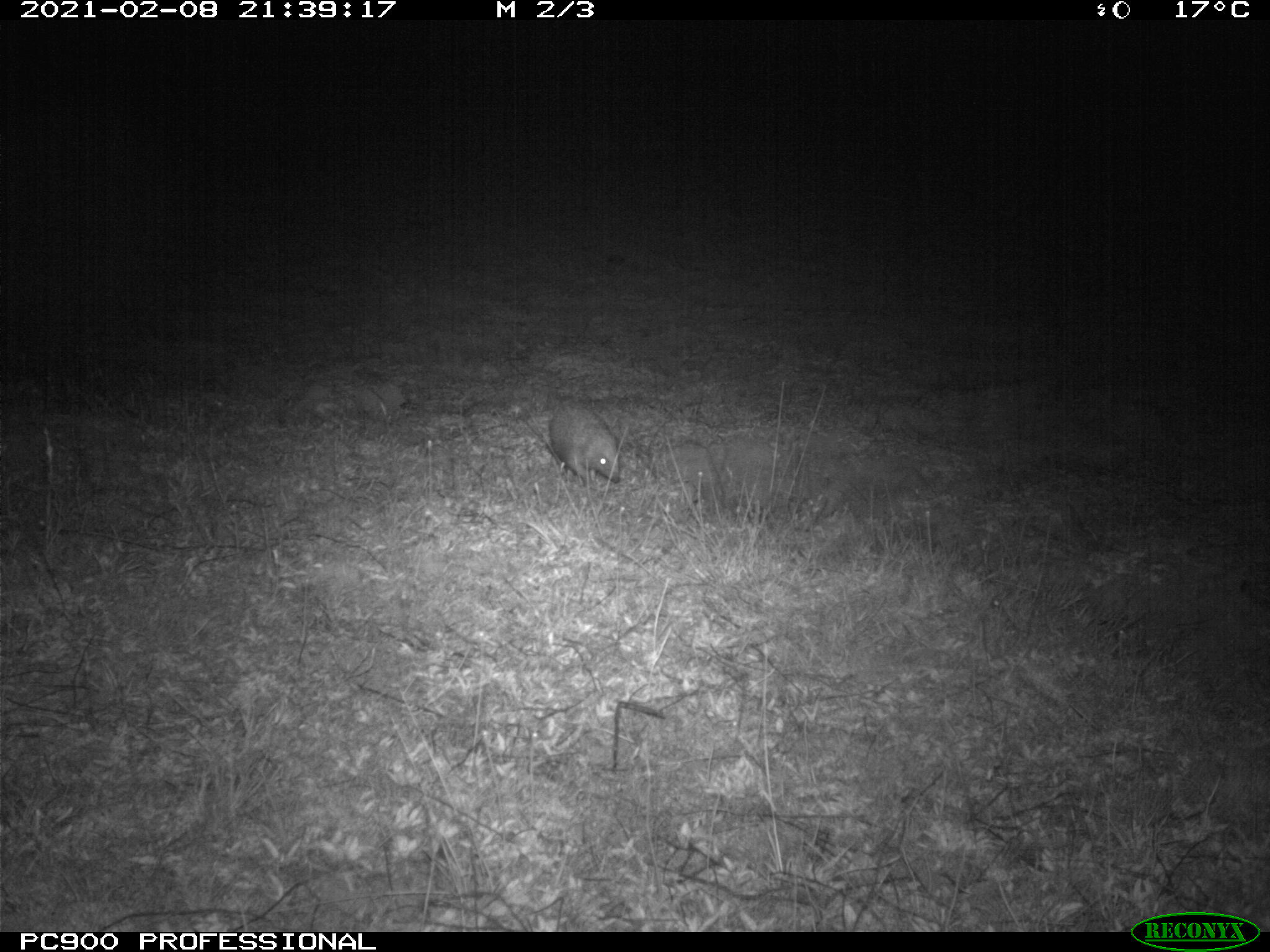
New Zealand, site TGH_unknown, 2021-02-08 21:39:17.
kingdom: Animalia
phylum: Chordata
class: Mammalia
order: Eulipotyphla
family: Erinaceidae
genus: Erinaceus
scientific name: Erinaceus europaeus europaeus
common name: european hedgehog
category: hedgehog